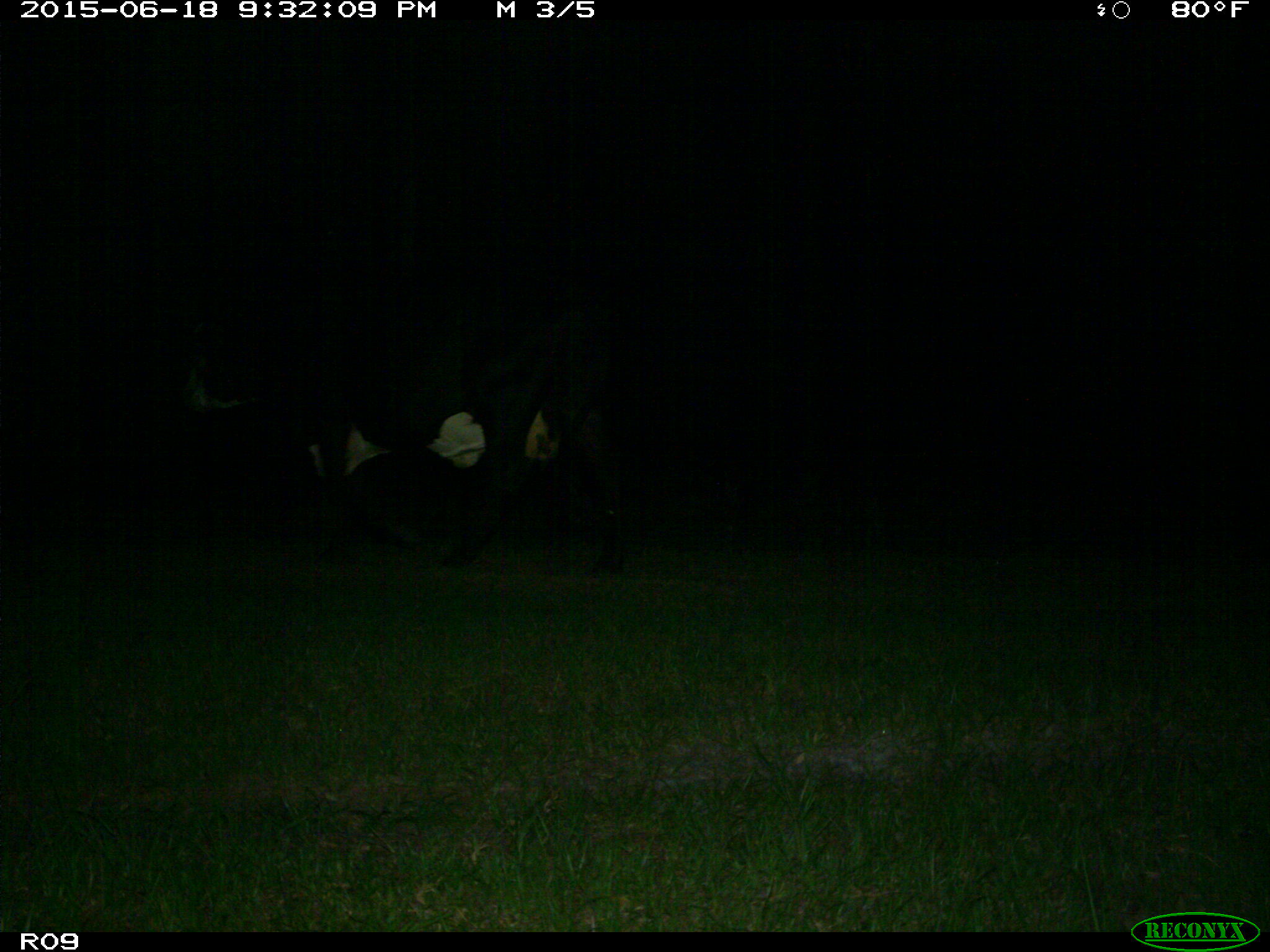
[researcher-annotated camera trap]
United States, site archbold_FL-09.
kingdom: Animalia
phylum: Chordata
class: Mammalia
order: Artiodactyla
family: Bovidae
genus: Bos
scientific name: Bos taurus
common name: domestic cow